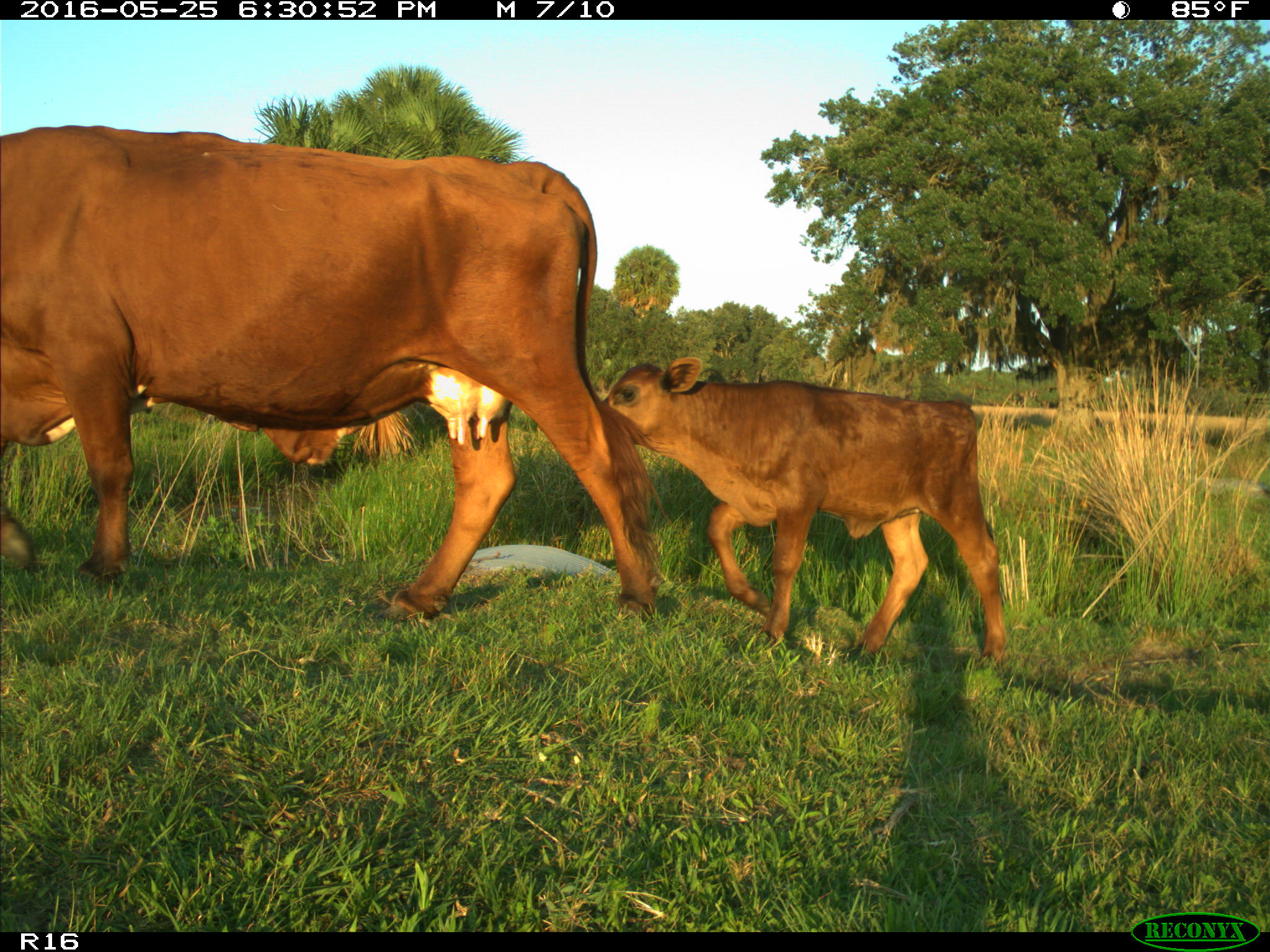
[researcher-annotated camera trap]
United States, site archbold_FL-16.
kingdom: Animalia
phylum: Chordata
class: Mammalia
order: Artiodactyla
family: Bovidae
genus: Bos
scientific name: Bos taurus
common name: domestic cow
Bos taurus (domestic cow).